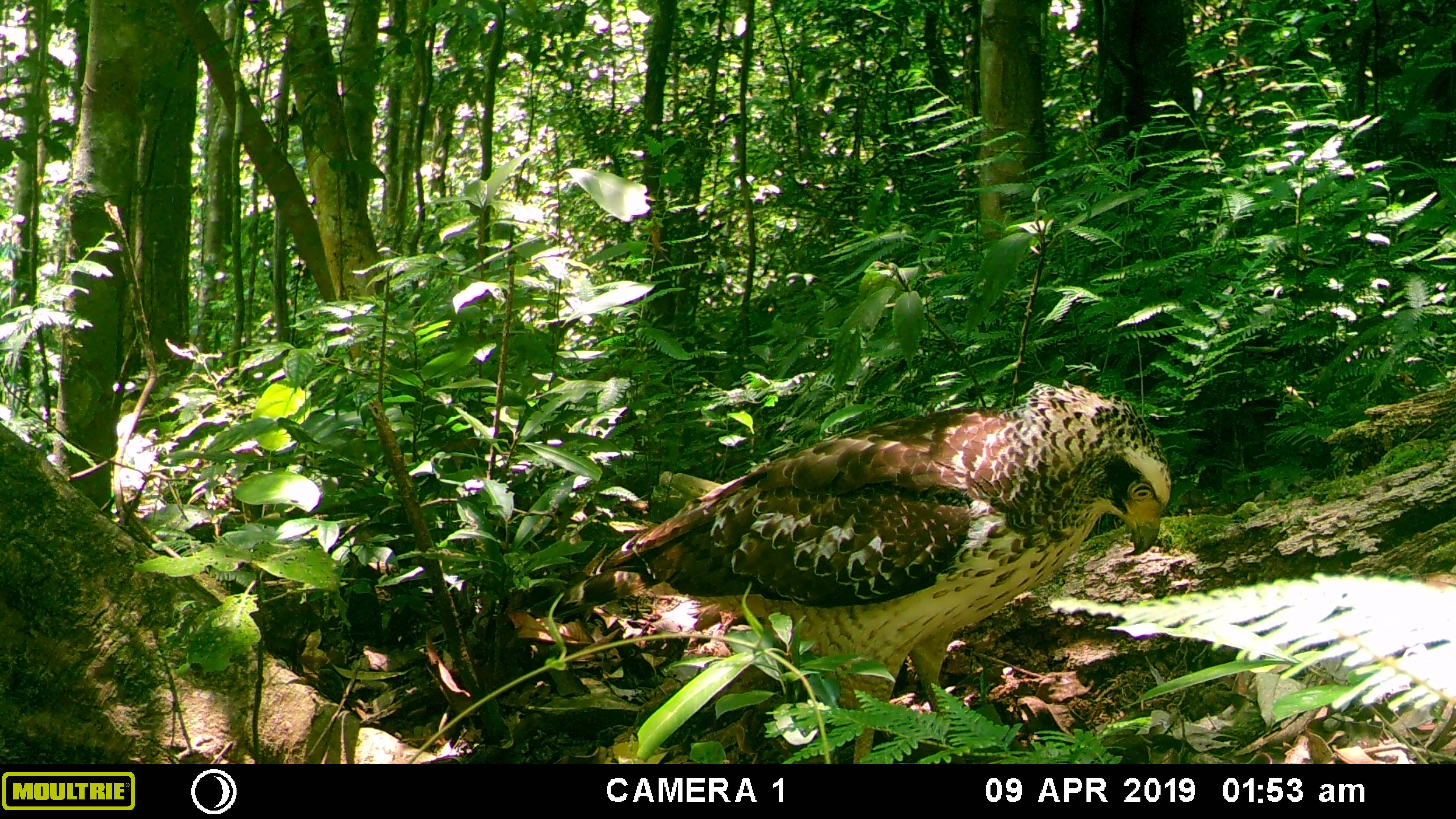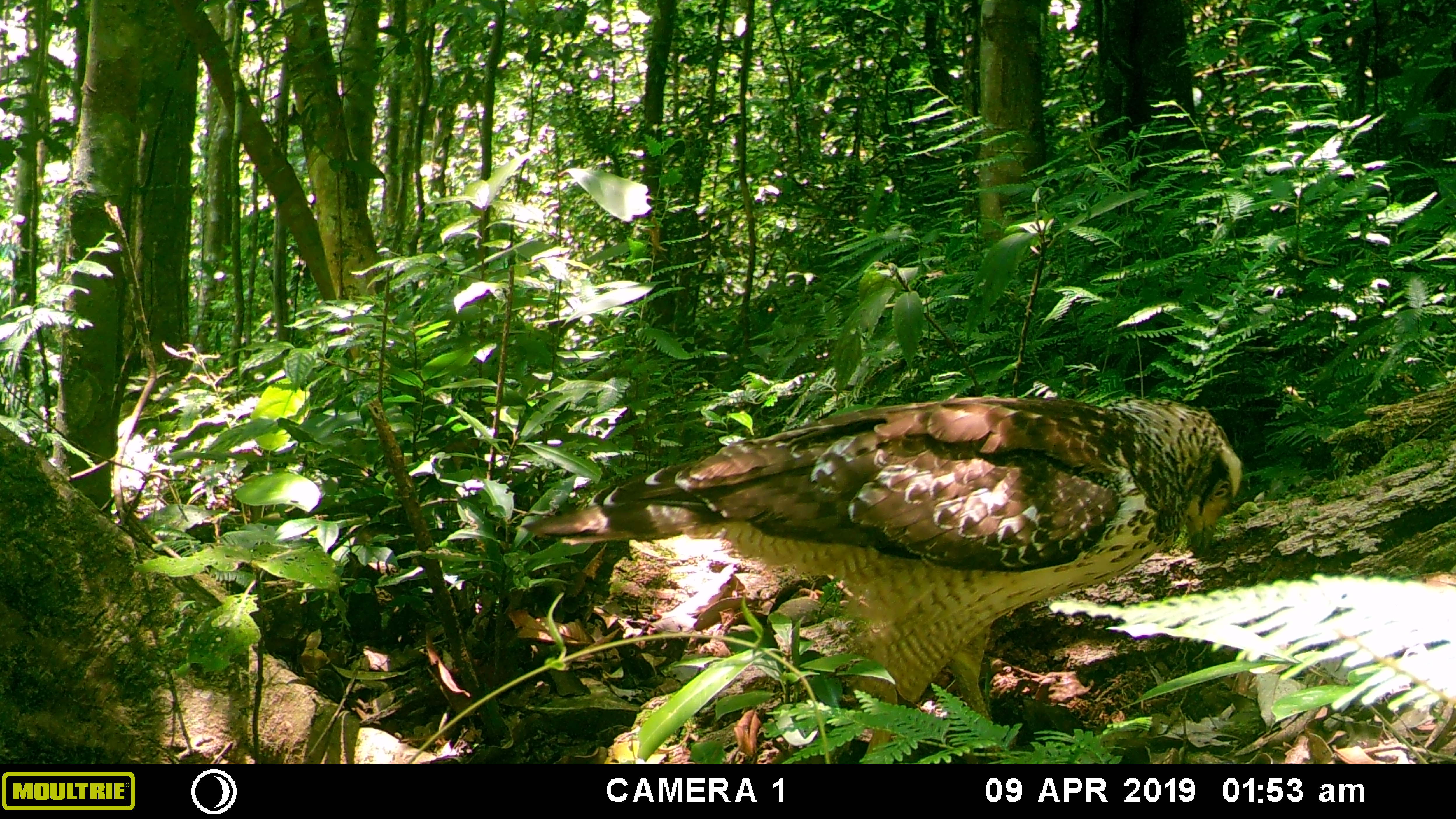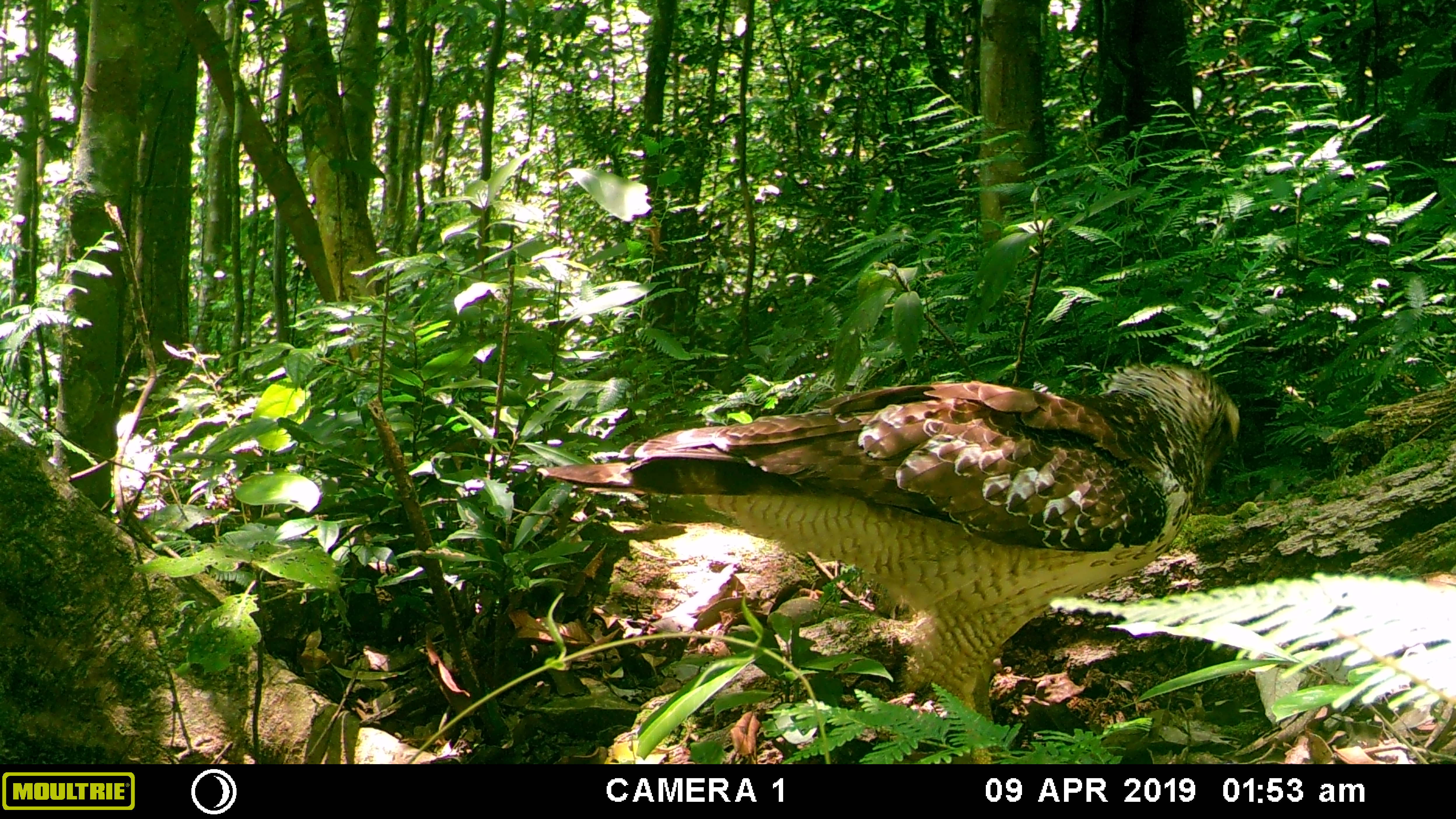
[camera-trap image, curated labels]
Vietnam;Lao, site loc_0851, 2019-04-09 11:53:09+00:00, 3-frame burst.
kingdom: Animalia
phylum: Chordata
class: Aves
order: Accipitriformes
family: Accipitridae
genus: Spilornis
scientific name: Spilornis cheela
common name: crested serpent eagle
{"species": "crested serpent eagle (Spilornis cheela)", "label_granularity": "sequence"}